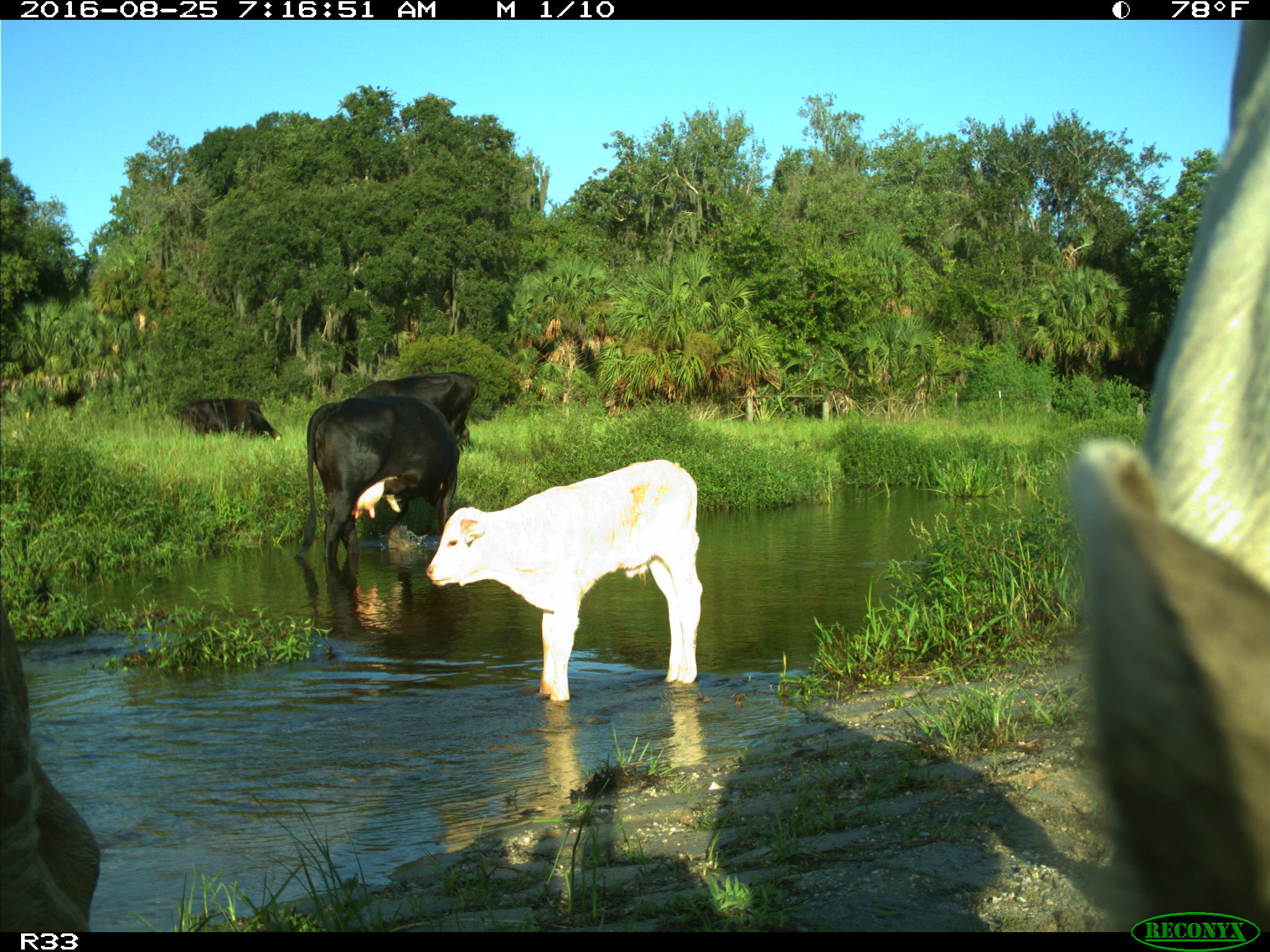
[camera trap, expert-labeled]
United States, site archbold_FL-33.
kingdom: Animalia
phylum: Chordata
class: Mammalia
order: Artiodactyla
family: Bovidae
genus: Bos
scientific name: Bos taurus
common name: domestic cow